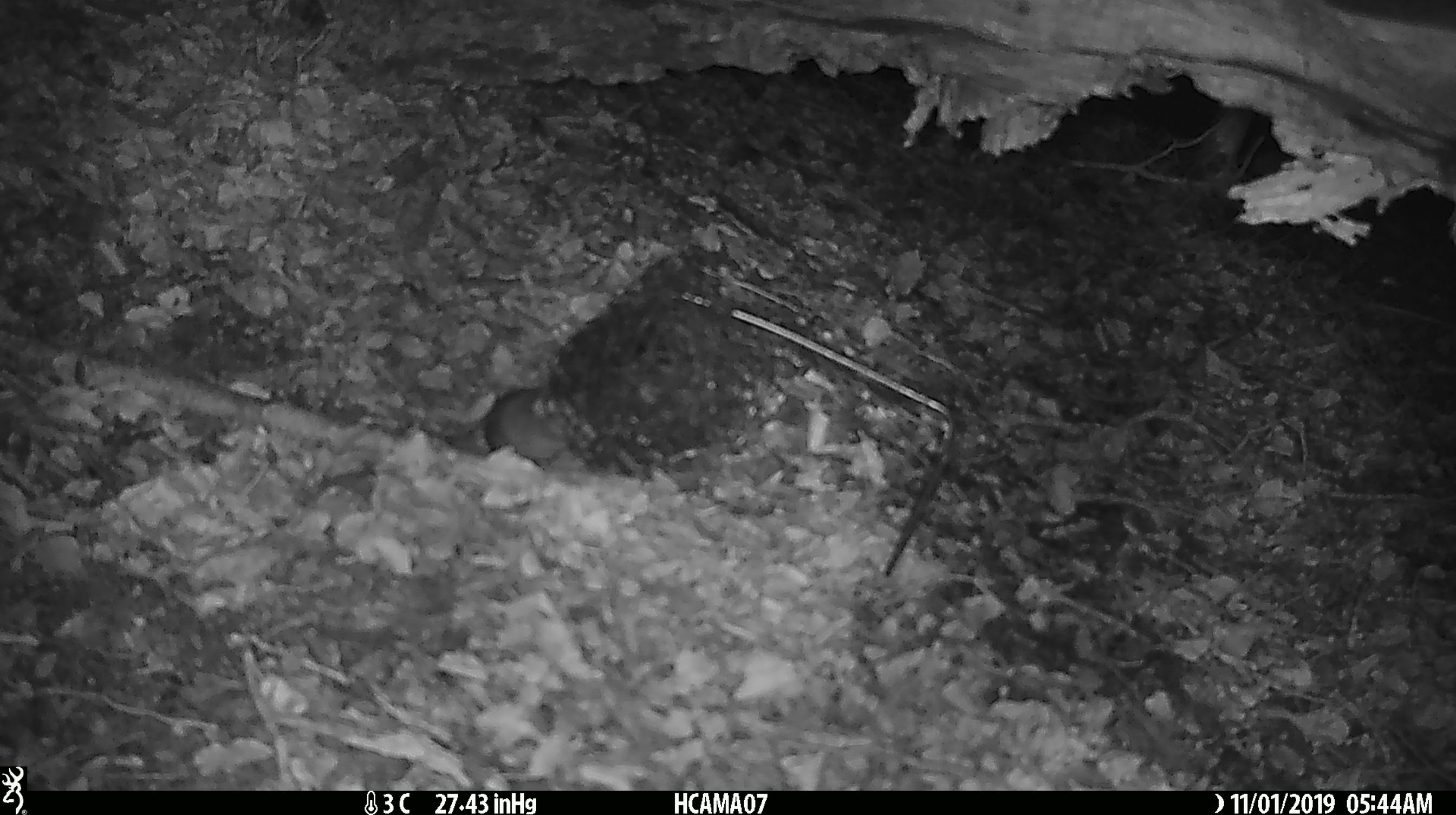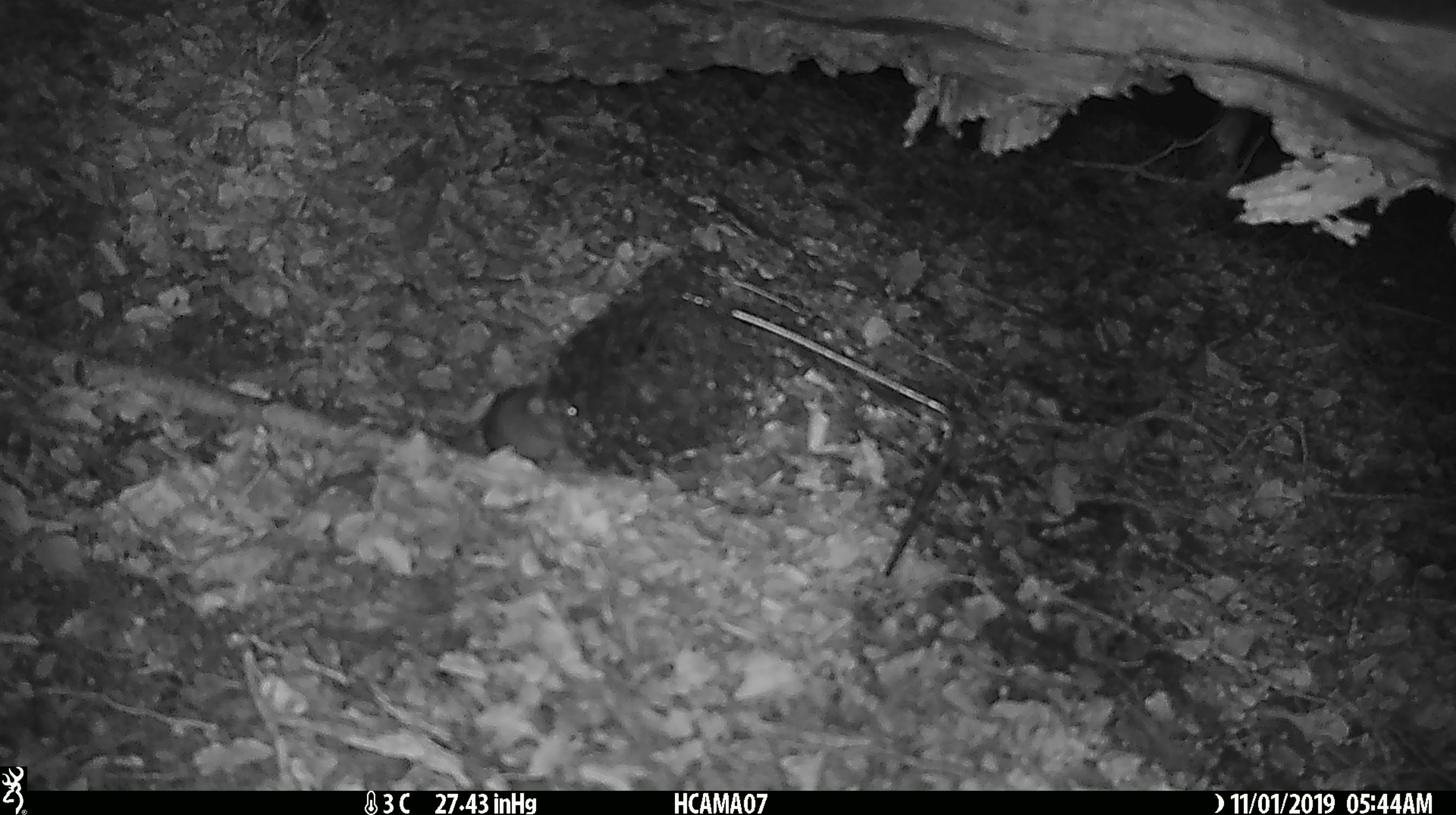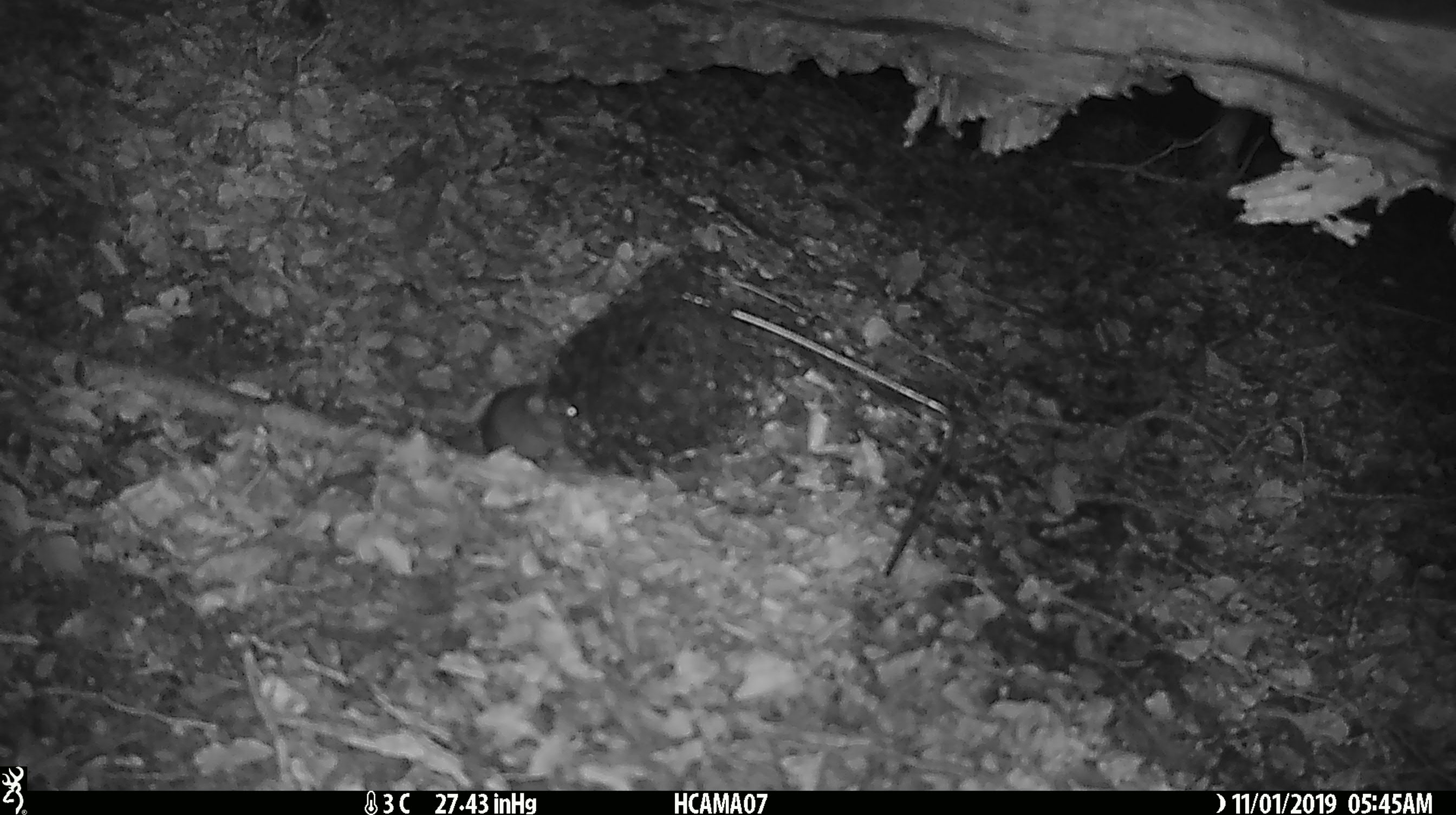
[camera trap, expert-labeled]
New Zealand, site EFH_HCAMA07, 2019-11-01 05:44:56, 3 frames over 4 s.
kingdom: Animalia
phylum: Chordata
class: Mammalia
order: Rodentia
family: Muridae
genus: Mus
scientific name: Mus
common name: mouse